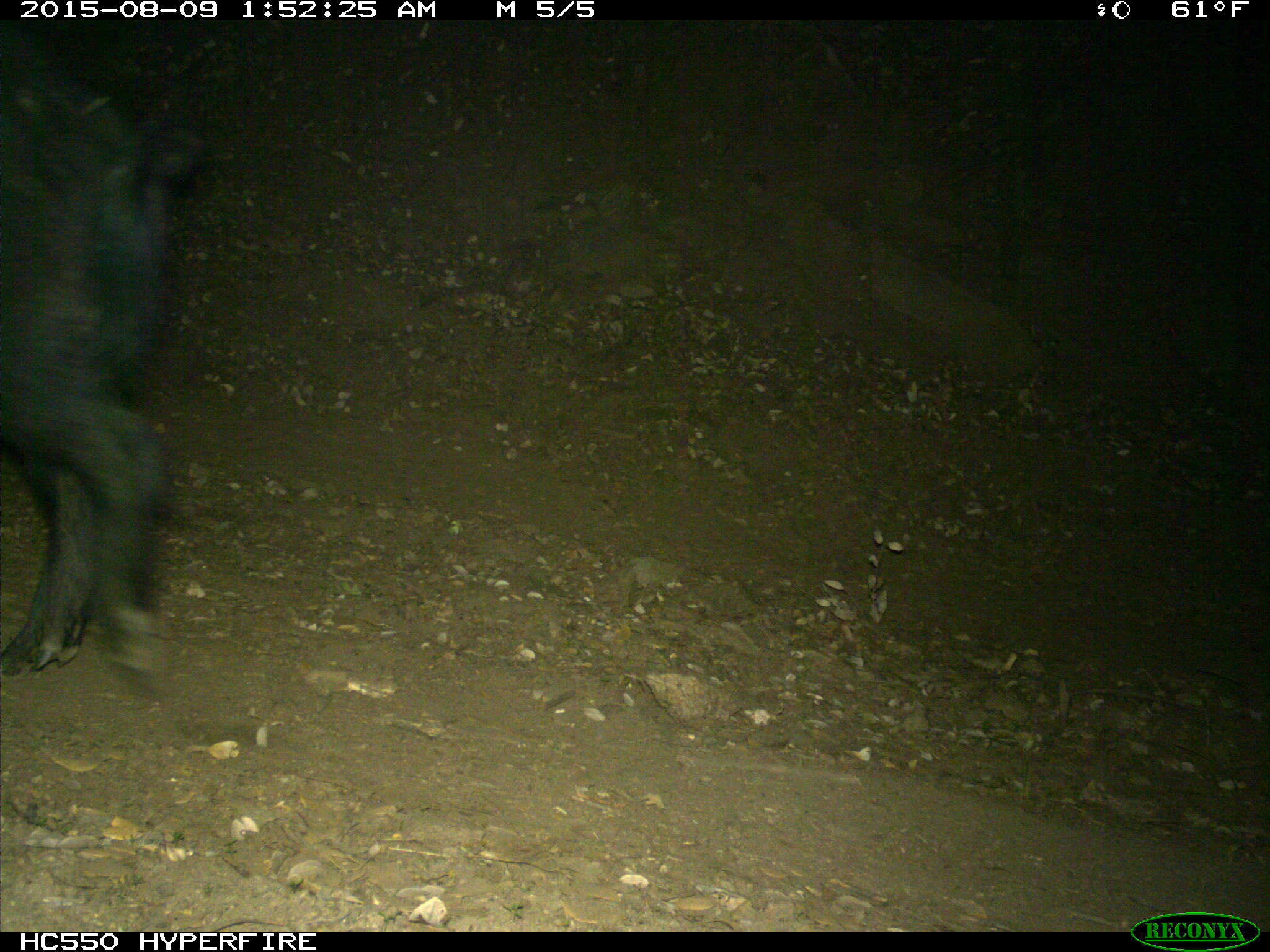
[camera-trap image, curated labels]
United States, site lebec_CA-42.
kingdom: Animalia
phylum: Chordata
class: Mammalia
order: Artiodactyla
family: Suidae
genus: Sus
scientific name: Sus scrofa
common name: wild boar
Sus scrofa (wild boar).